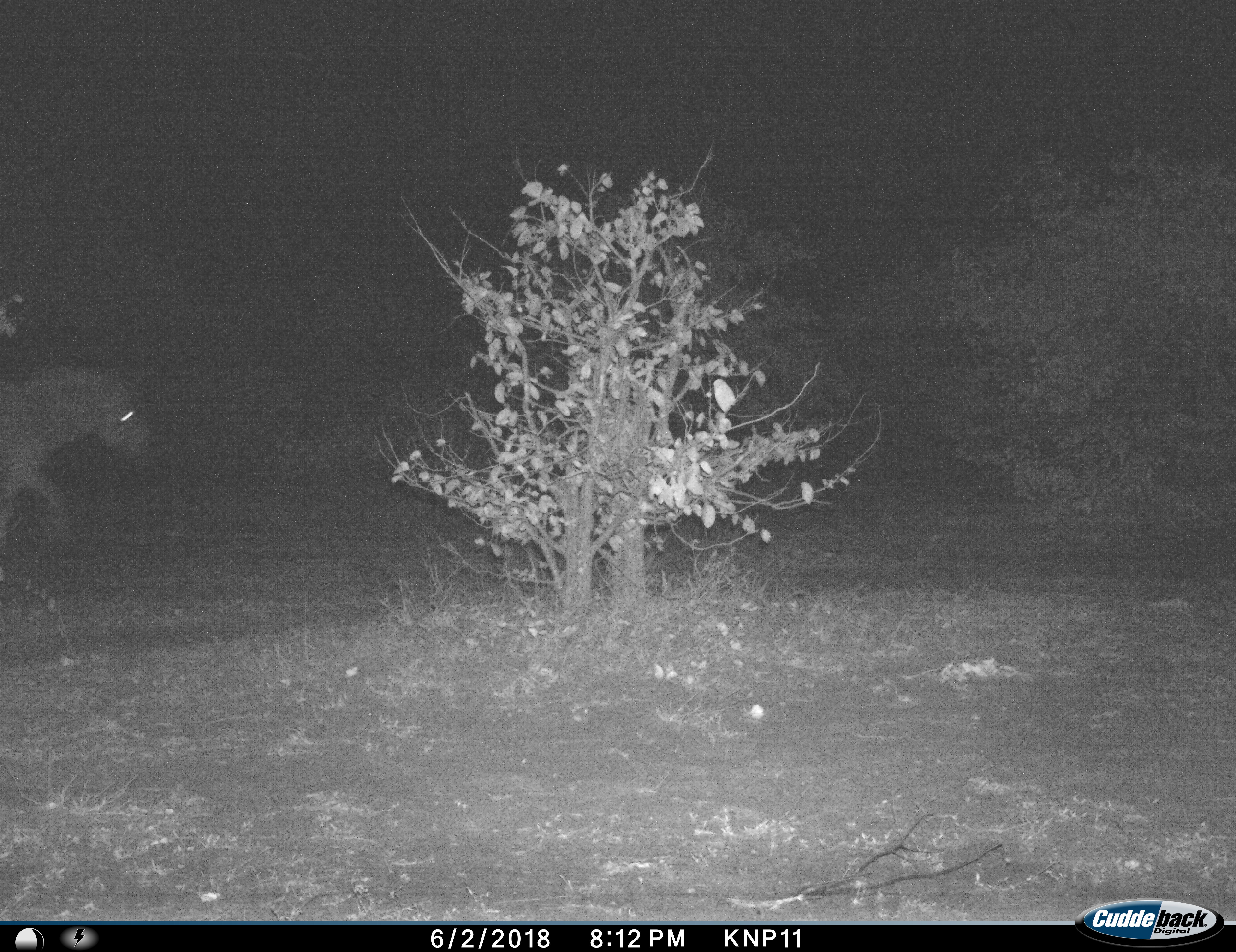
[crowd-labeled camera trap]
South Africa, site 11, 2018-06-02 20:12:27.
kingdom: Animalia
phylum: Chordata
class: Mammalia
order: Perissodactyla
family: Equidae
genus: Equus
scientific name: Equus quagga burchellii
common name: burchell's zebra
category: zebraburchells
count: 1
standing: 0%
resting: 0%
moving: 100%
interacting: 0%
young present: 0%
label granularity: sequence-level